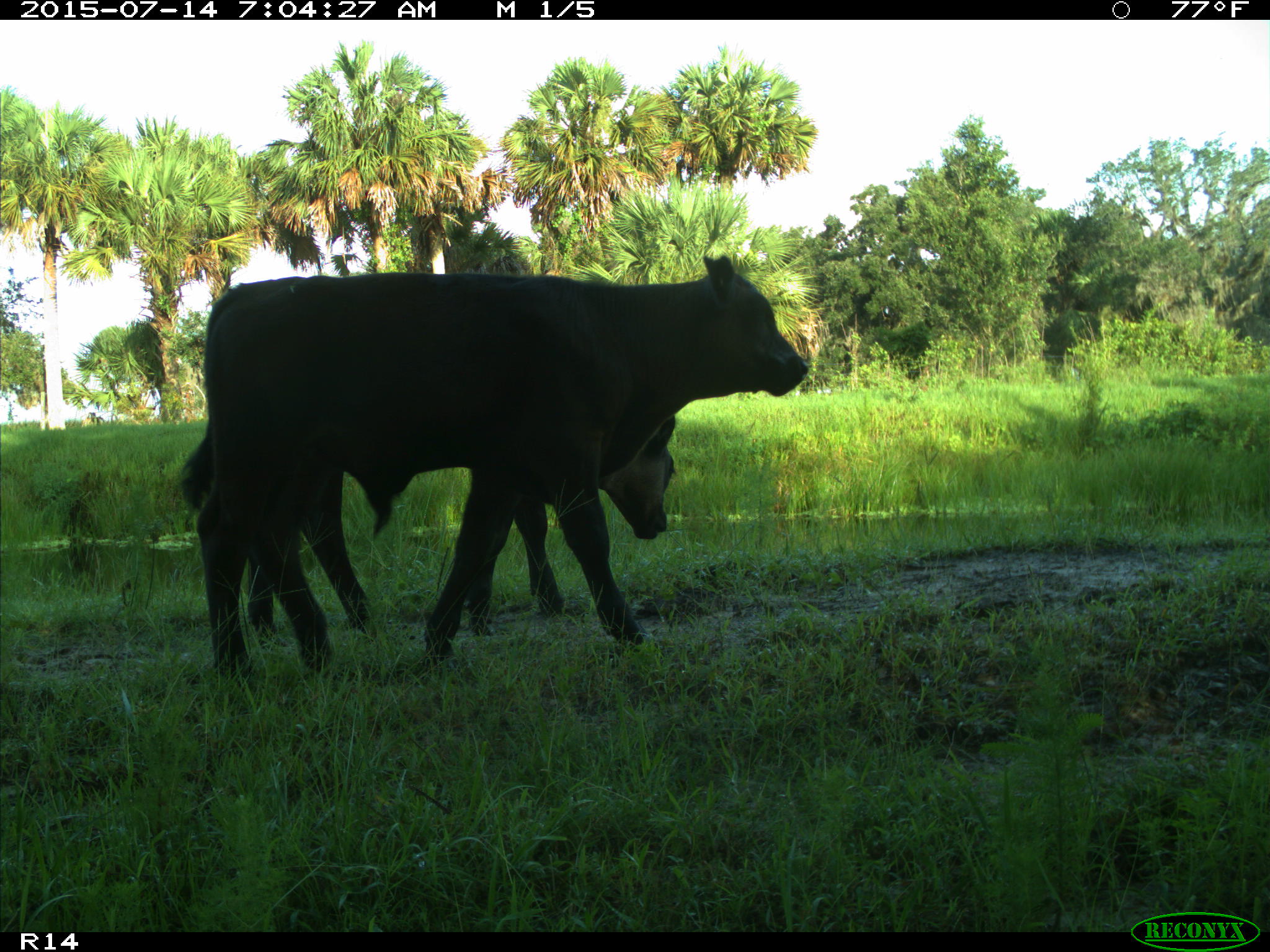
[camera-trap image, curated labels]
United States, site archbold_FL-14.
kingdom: Animalia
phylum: Chordata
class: Mammalia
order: Artiodactyla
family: Bovidae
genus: Bos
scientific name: Bos taurus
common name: domestic cow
Bos taurus (domestic cow).